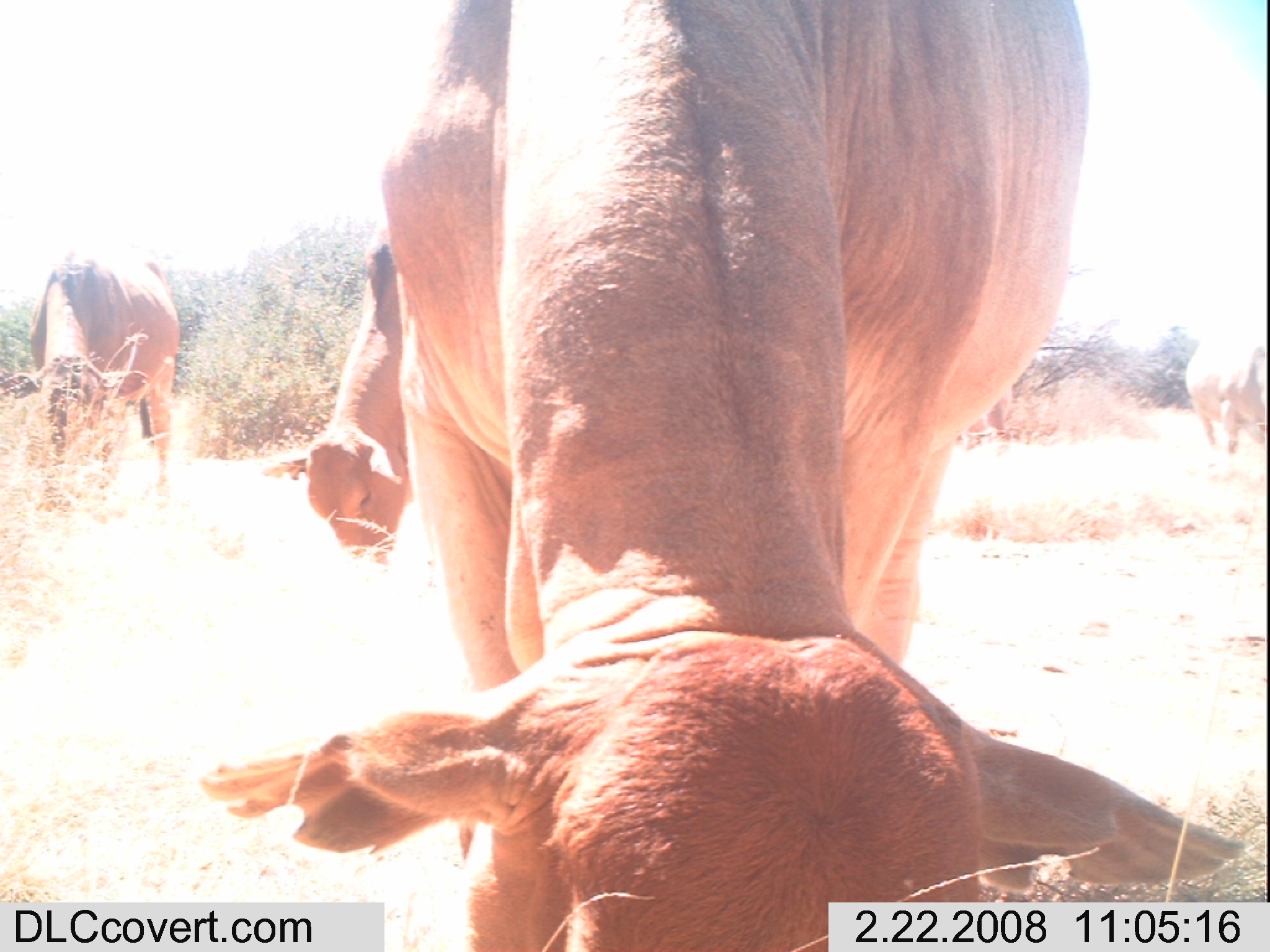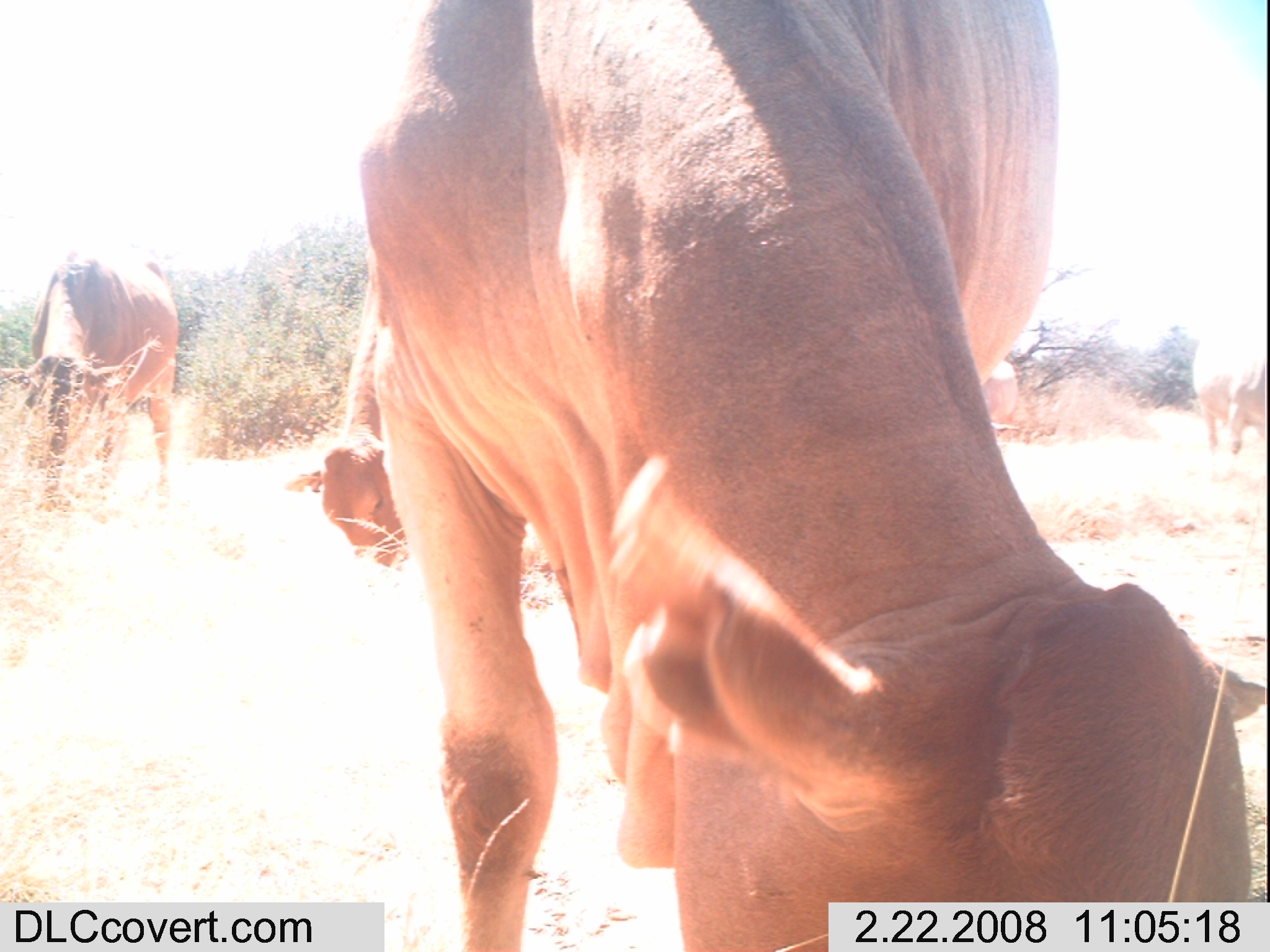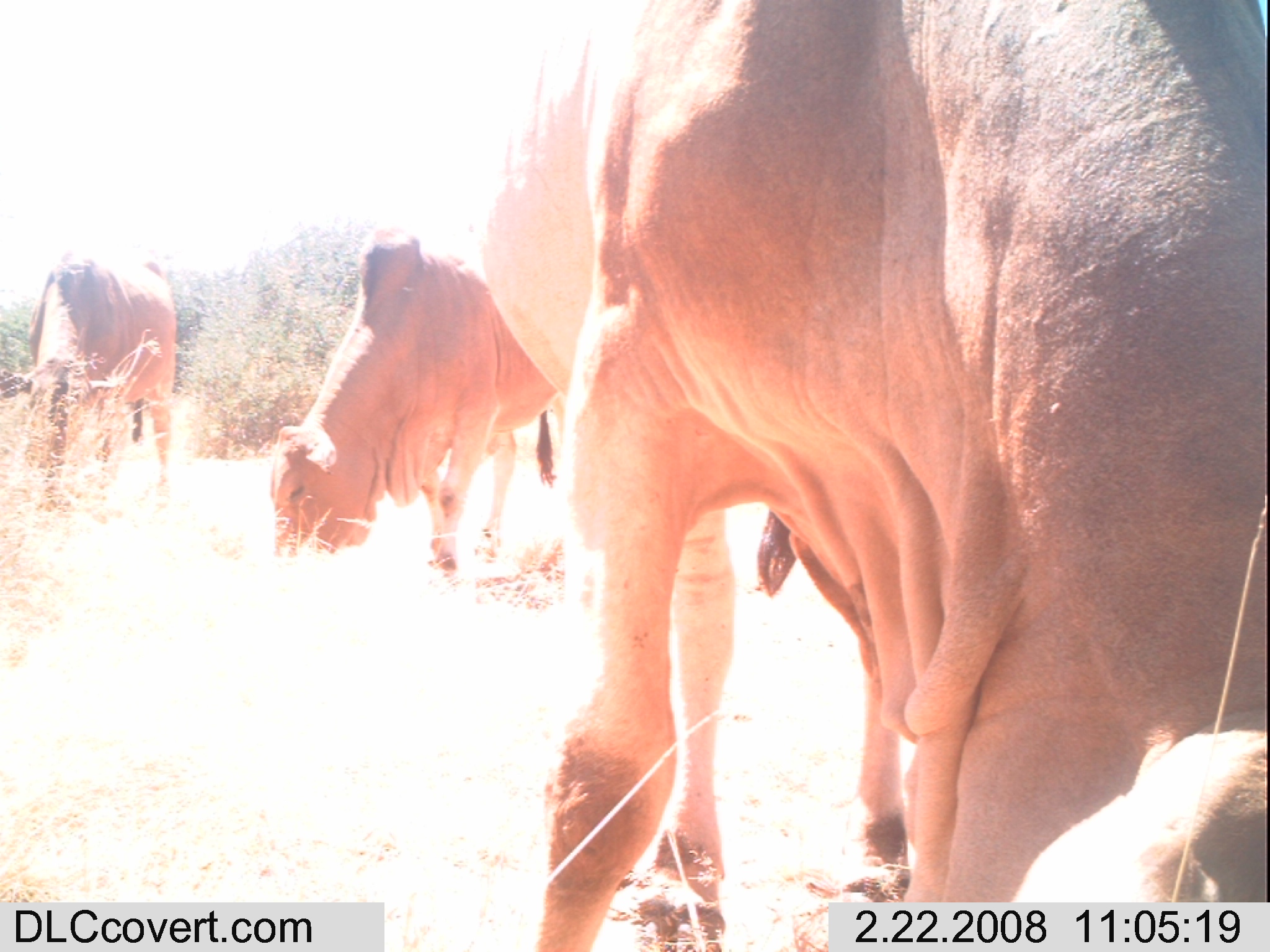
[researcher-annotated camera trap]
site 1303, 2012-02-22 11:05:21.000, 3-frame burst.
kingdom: Animalia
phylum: Chordata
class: Mammalia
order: Artiodactyla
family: Bovidae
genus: Bos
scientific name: Bos taurus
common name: domestic cattle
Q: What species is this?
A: Bos taurus (domestic cattle).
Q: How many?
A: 5.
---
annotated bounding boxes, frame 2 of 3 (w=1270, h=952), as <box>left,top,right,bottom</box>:
bos taurus: <box>356,0,1267,952</box>; <box>0,238,180,511</box>; <box>282,245,409,573</box>; <box>1191,302,1267,457</box>; <box>980,360,1019,438</box>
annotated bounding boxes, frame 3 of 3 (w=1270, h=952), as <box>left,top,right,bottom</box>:
bos taurus: <box>475,0,1267,952</box>; <box>267,224,565,584</box>; <box>0,246,176,516</box>